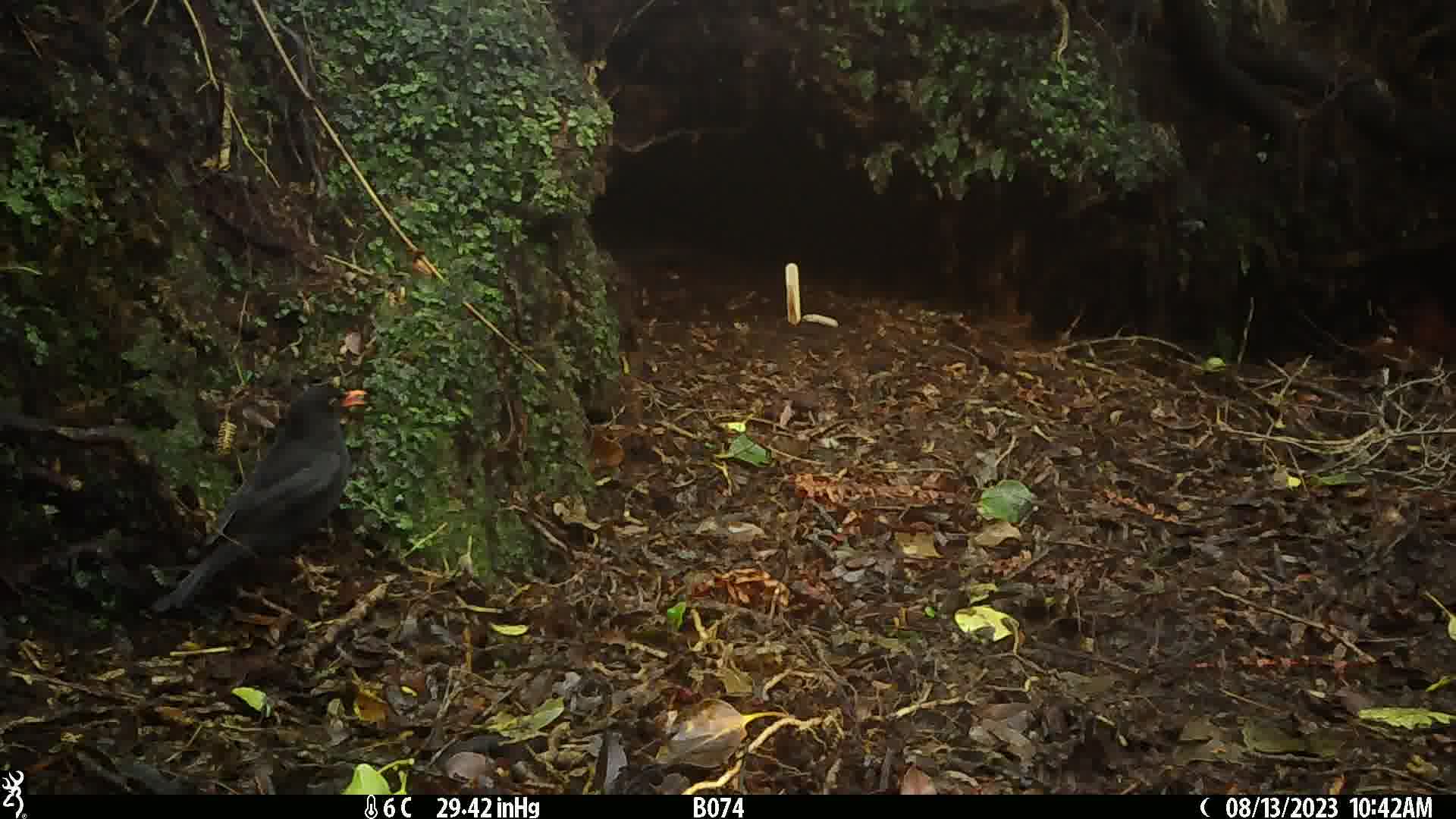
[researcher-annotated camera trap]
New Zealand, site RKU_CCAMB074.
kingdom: Animalia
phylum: Chordata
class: Aves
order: Passeriformes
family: Turdidae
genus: Turdus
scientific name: Turdus merula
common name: eurasian blackbird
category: blackbird